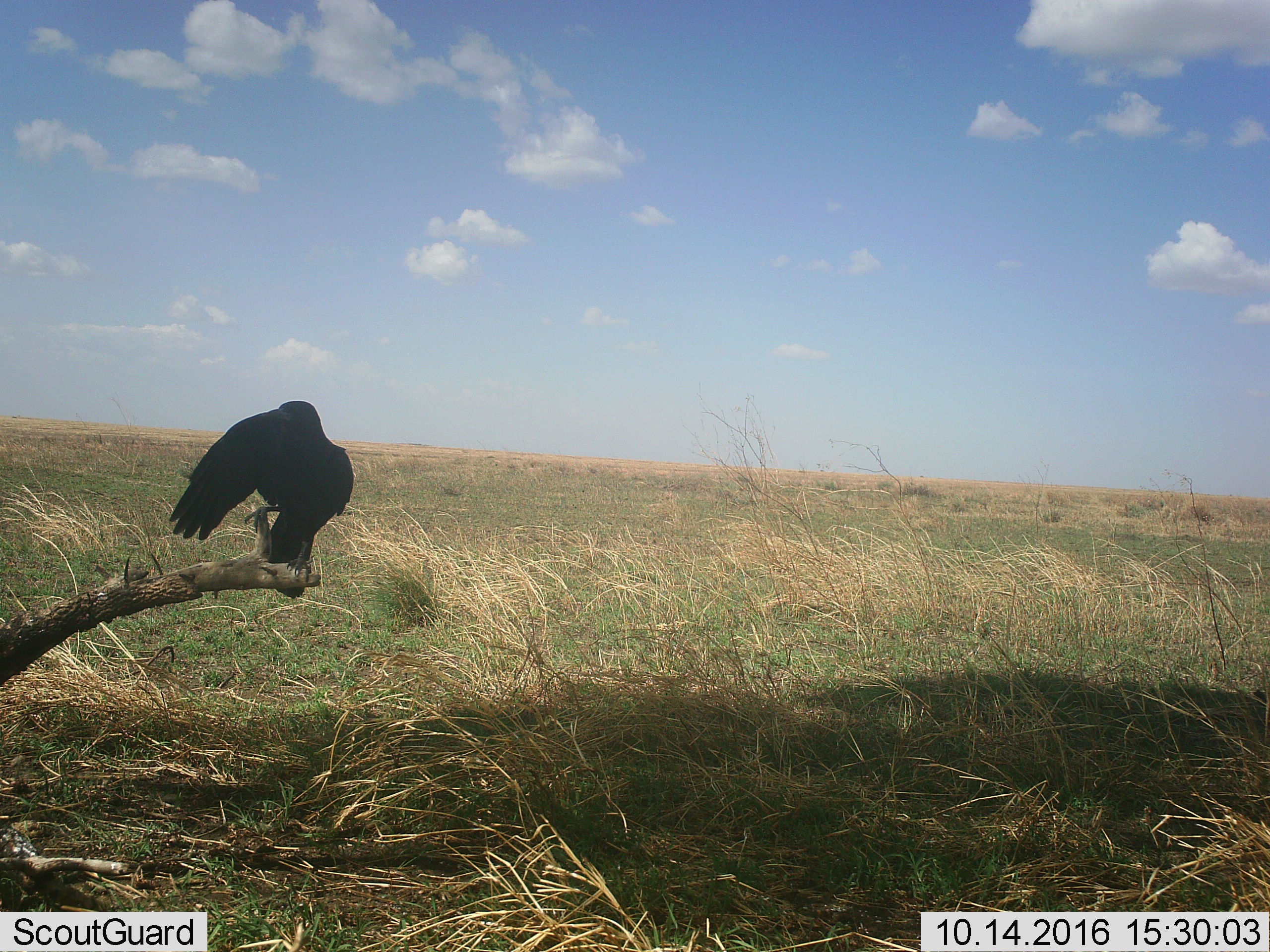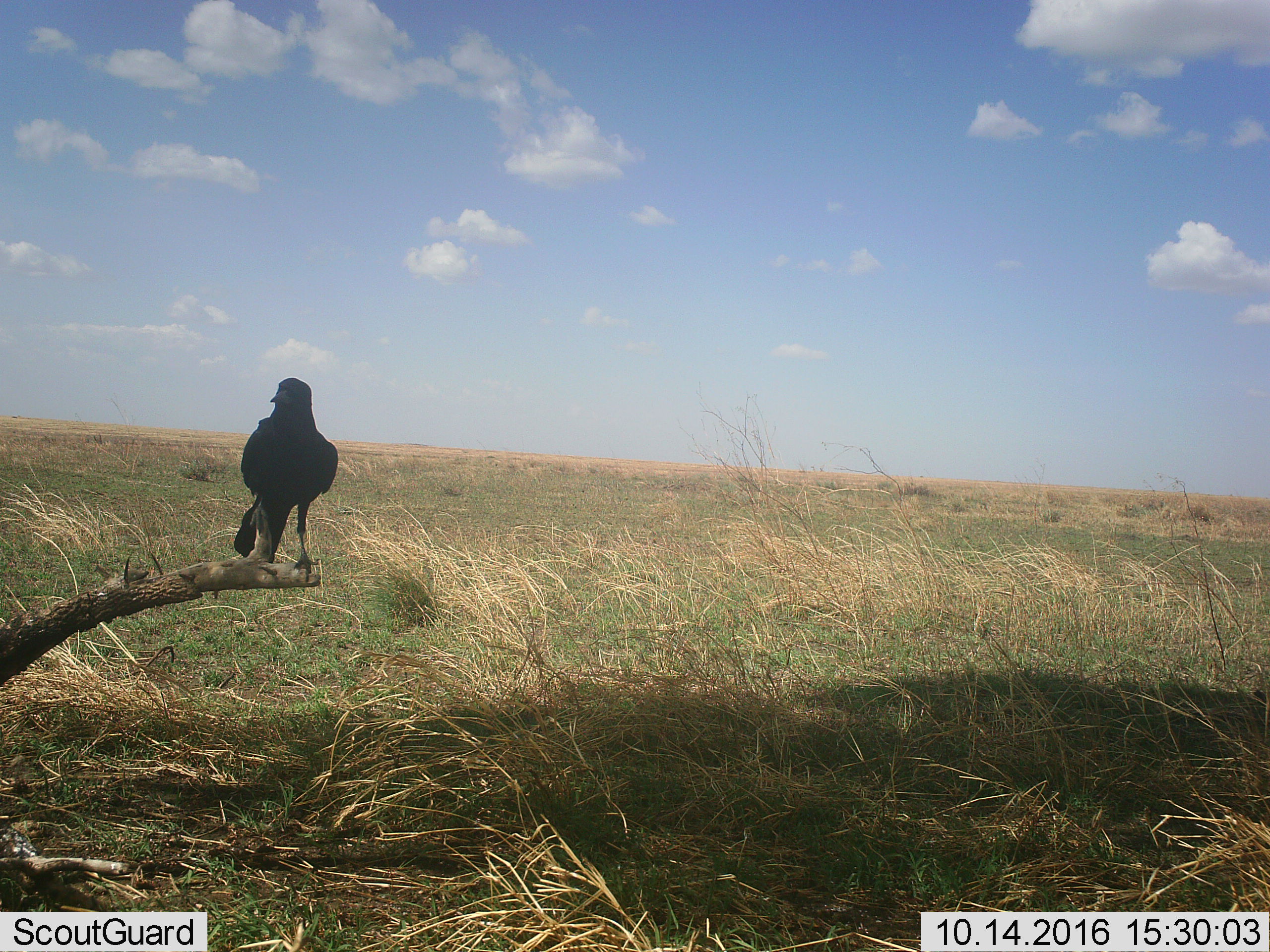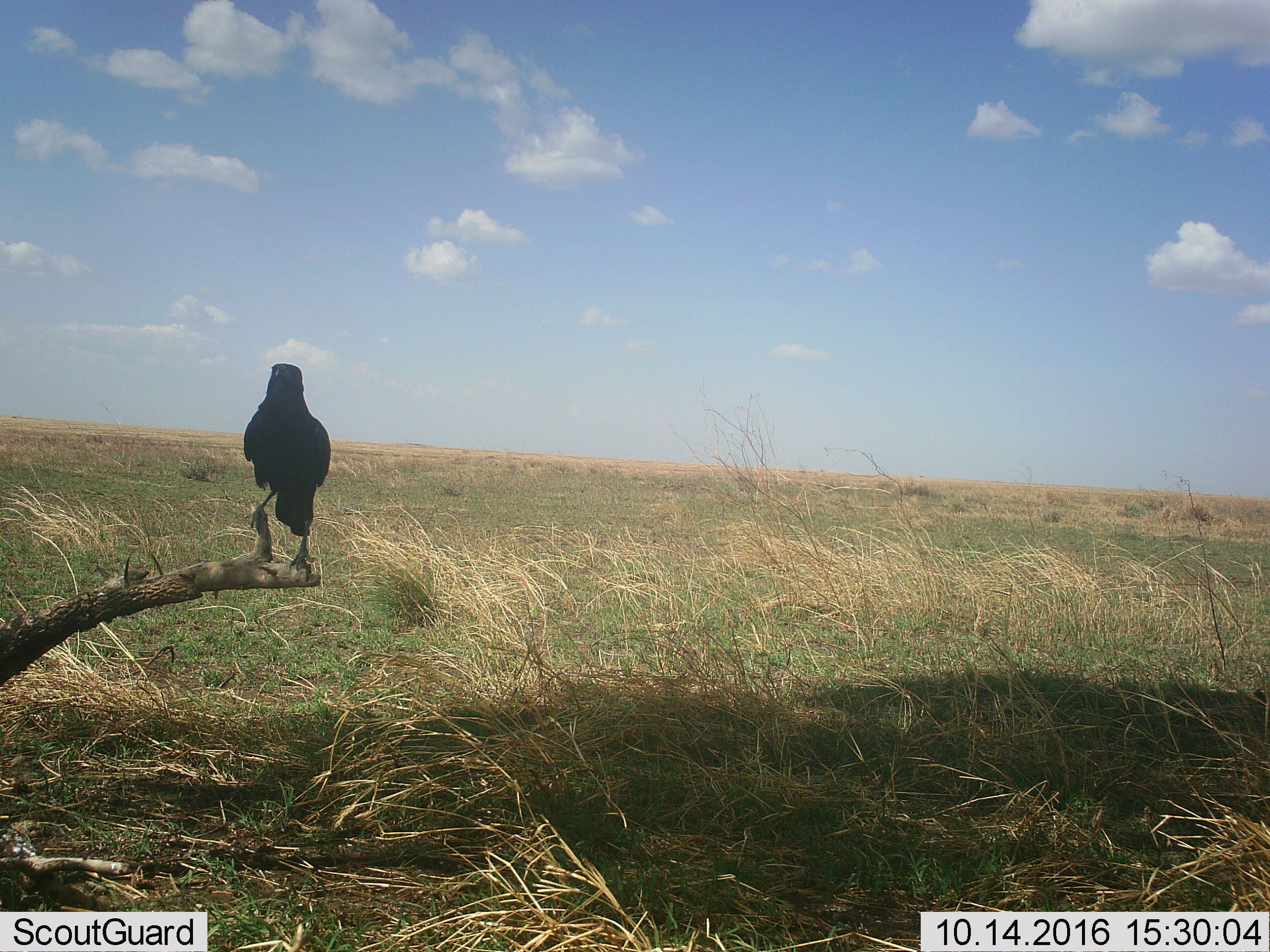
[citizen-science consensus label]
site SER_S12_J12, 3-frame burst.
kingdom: Animalia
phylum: Chordata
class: Aves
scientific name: Aves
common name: bird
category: birdother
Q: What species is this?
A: Birdother (bird) (Aves).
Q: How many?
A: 1.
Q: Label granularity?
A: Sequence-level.